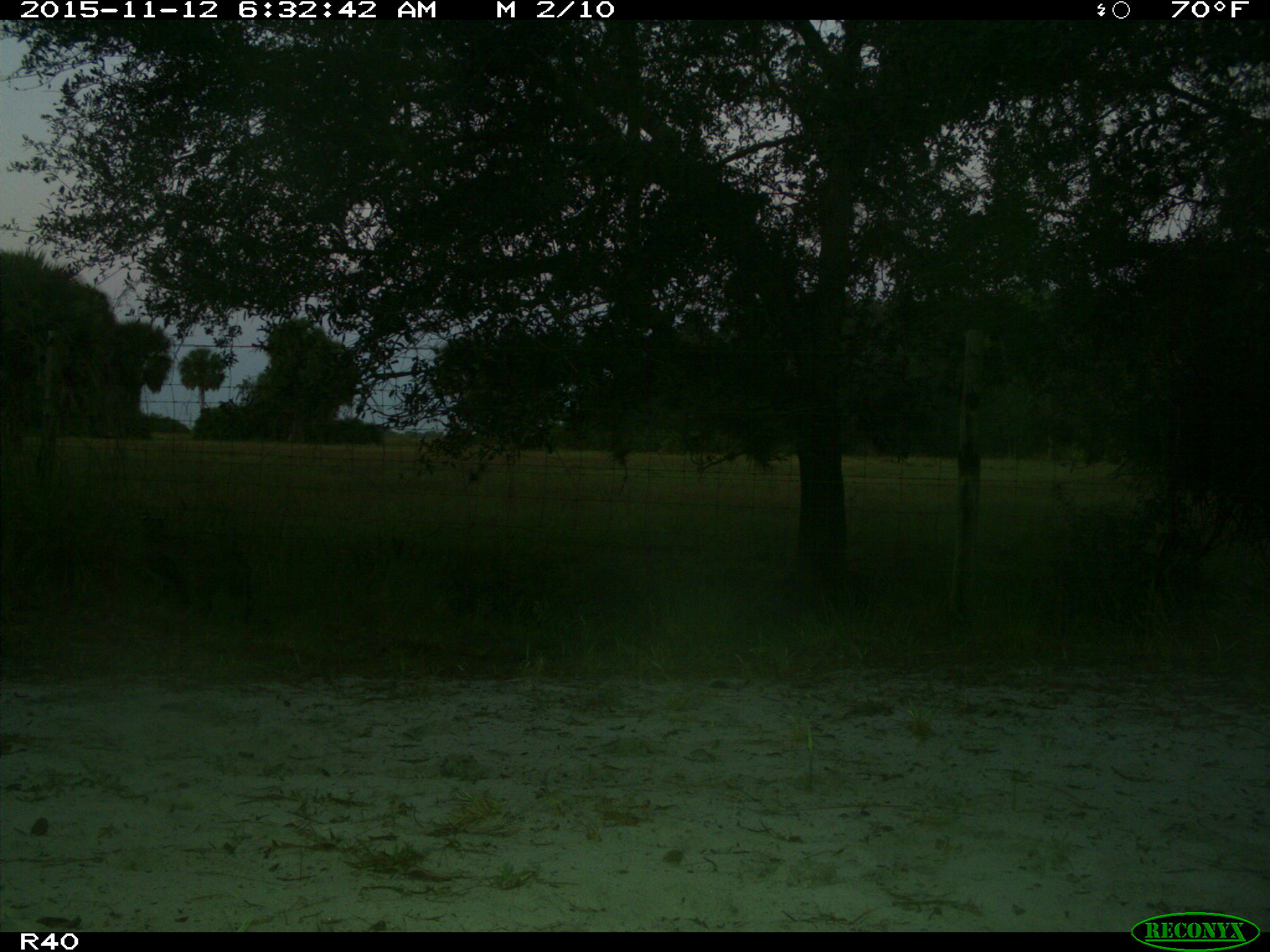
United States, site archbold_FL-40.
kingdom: Animalia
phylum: Chordata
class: Mammalia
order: Carnivora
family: Felidae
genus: Lynx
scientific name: Lynx rufus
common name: bobcat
Lynx rufus (bobcat).